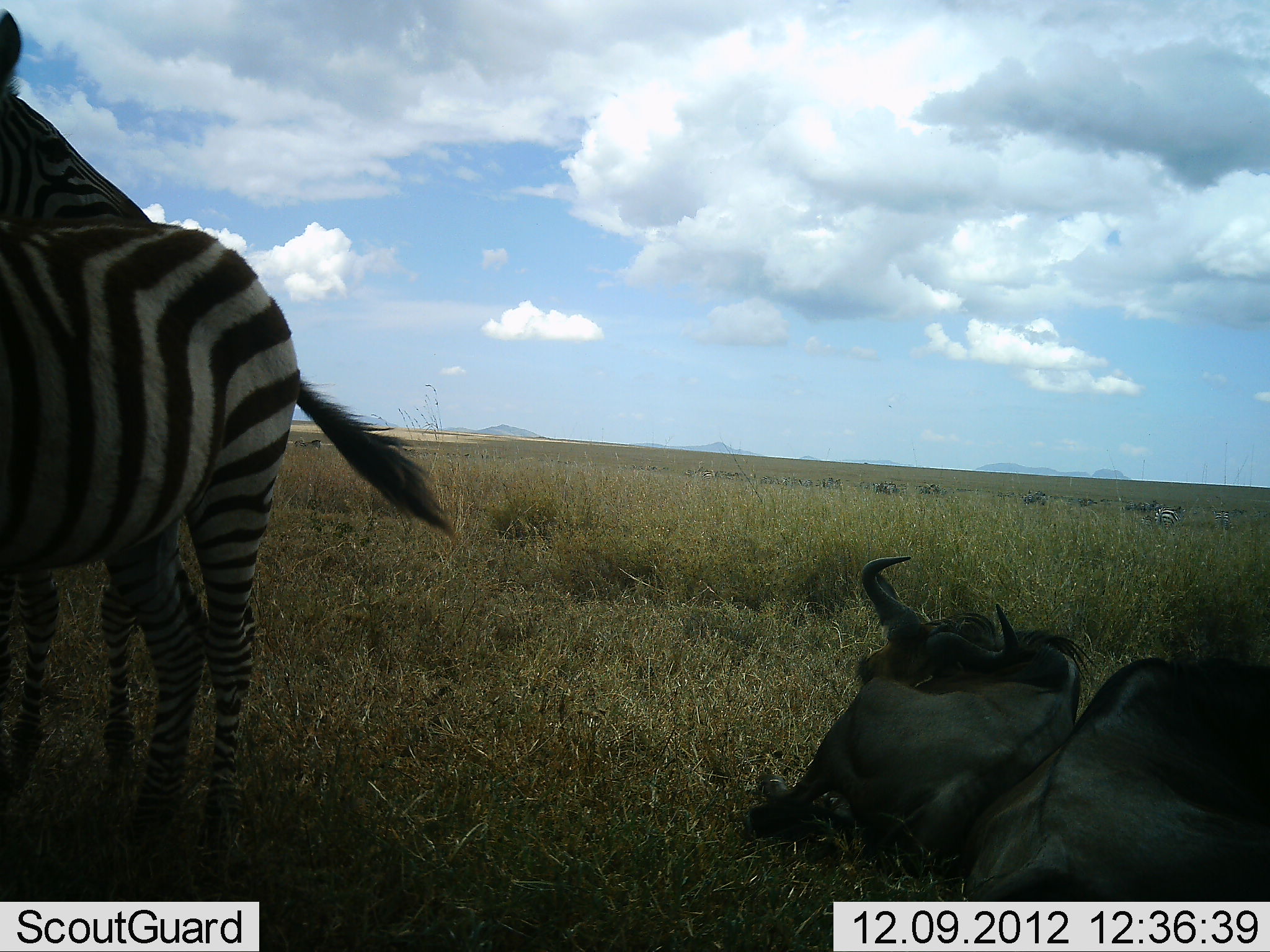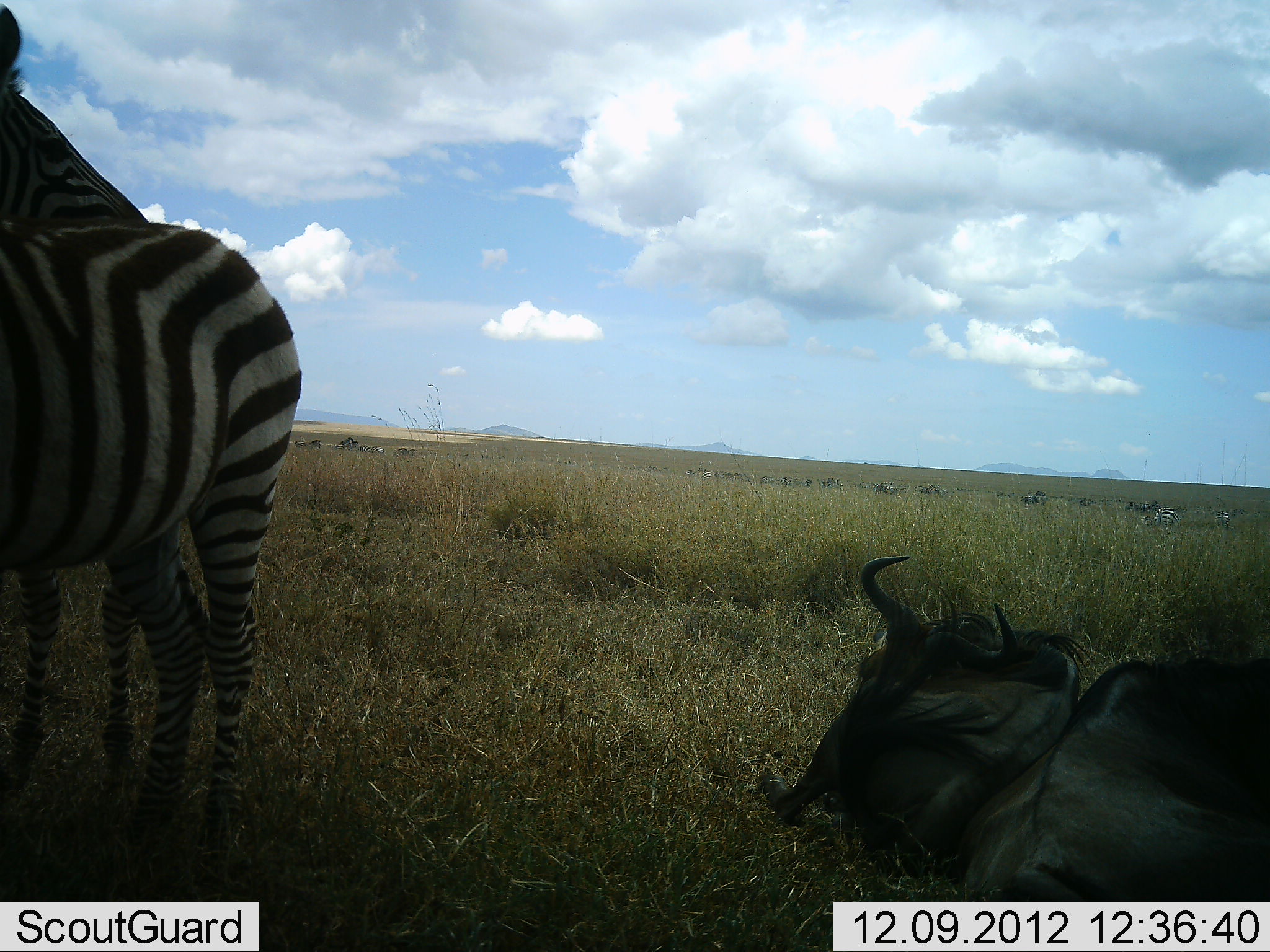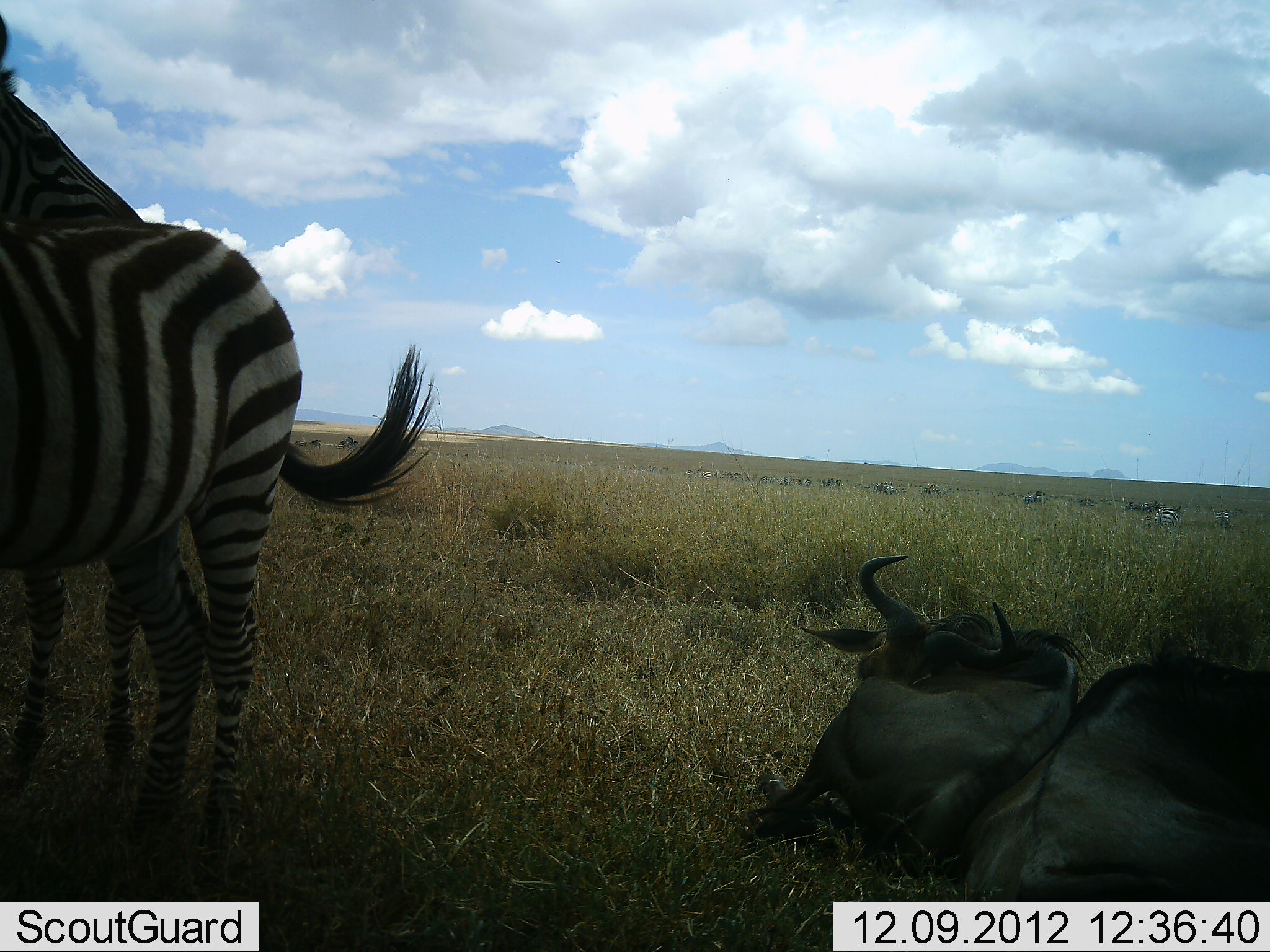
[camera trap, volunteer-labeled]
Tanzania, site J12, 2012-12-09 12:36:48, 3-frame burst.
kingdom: Animalia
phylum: Chordata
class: Mammalia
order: Artiodactyla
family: Bovidae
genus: Connochaetes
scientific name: Connochaetes taurinus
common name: blue wildebeest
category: wildebeest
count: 11-50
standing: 50%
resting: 100%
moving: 10%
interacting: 0%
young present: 0%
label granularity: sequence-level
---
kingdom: Animalia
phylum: Chordata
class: Mammalia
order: Perissodactyla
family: Equidae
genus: Equus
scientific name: Equus quagga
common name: plains zebra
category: zebra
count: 3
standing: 91%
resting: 0%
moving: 0%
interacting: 9%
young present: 9%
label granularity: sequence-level